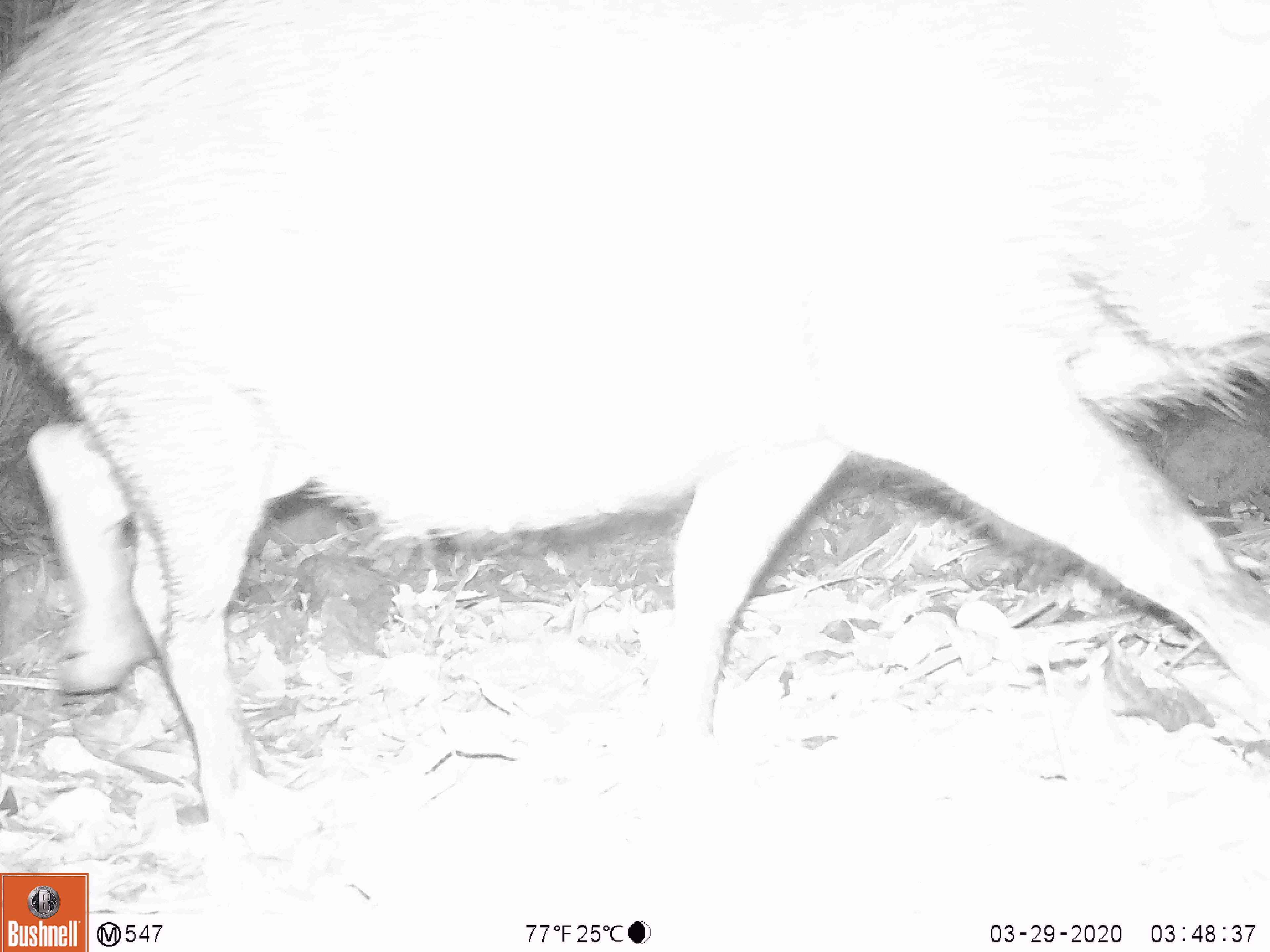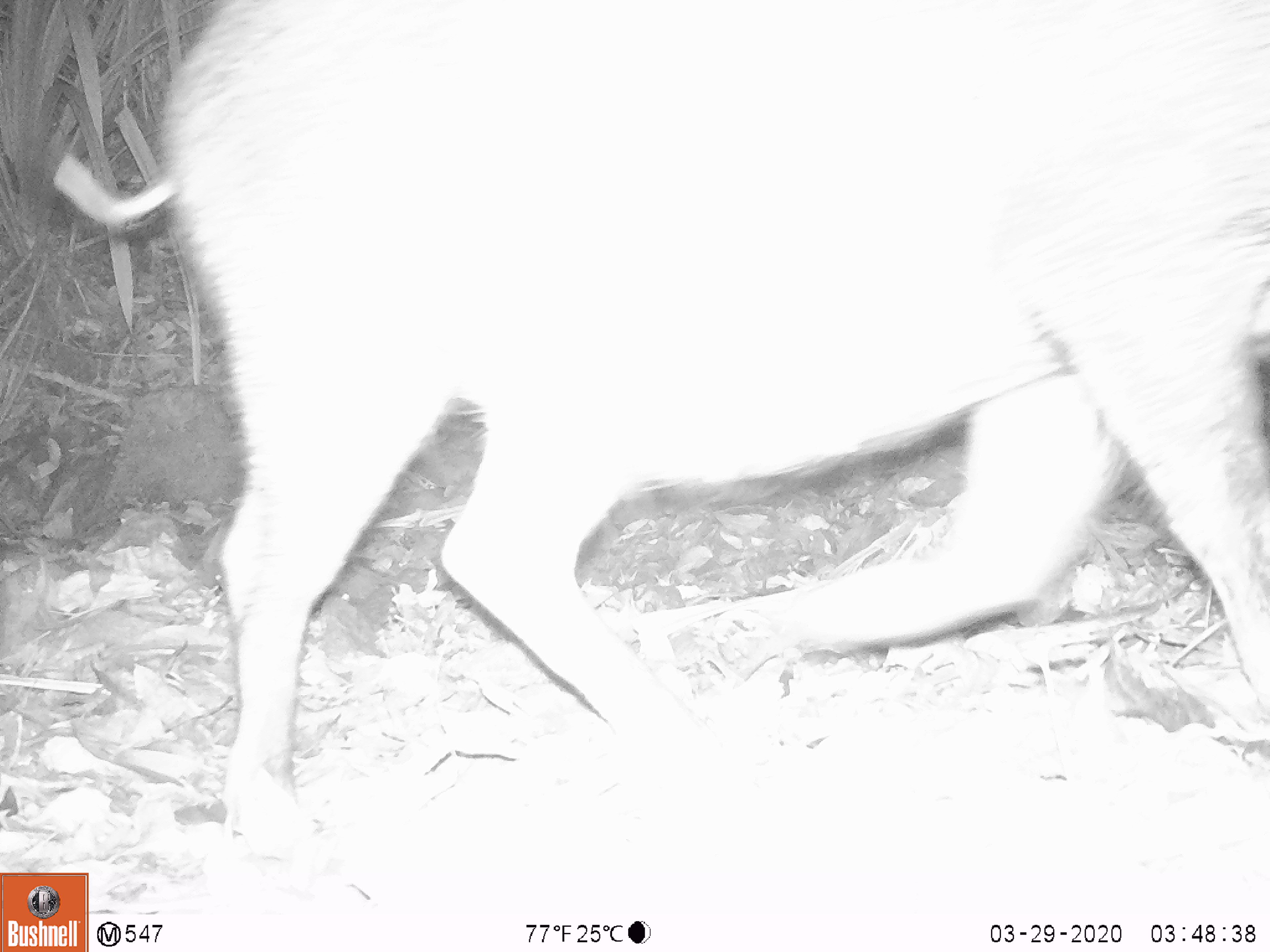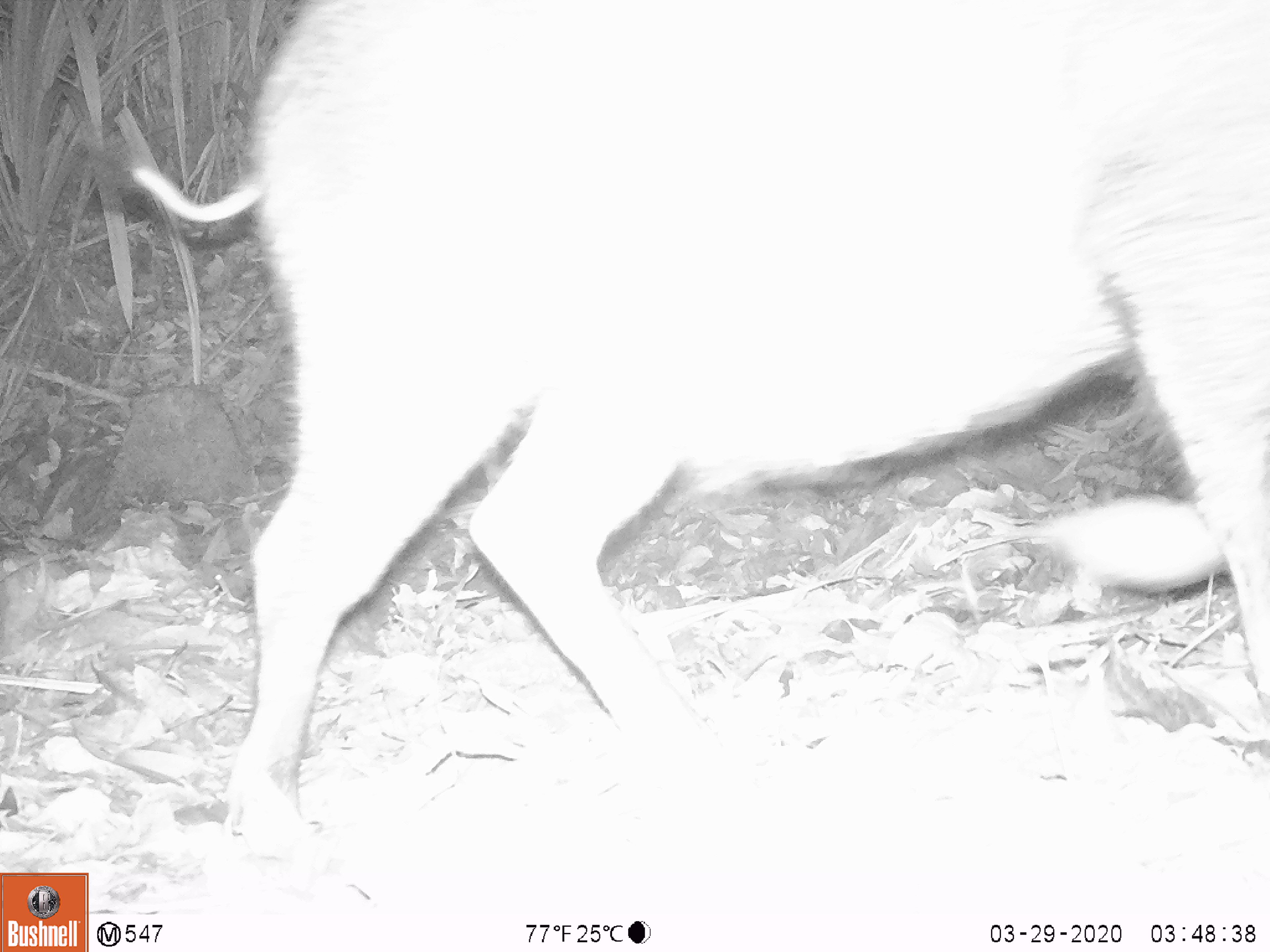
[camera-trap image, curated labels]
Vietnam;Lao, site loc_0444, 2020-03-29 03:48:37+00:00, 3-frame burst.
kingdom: Animalia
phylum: Chordata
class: Mammalia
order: Artiodactyla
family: Suidae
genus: Sus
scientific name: Sus scrofa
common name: eurasian wild pig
Eurasian wild pig (Sus scrofa). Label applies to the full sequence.